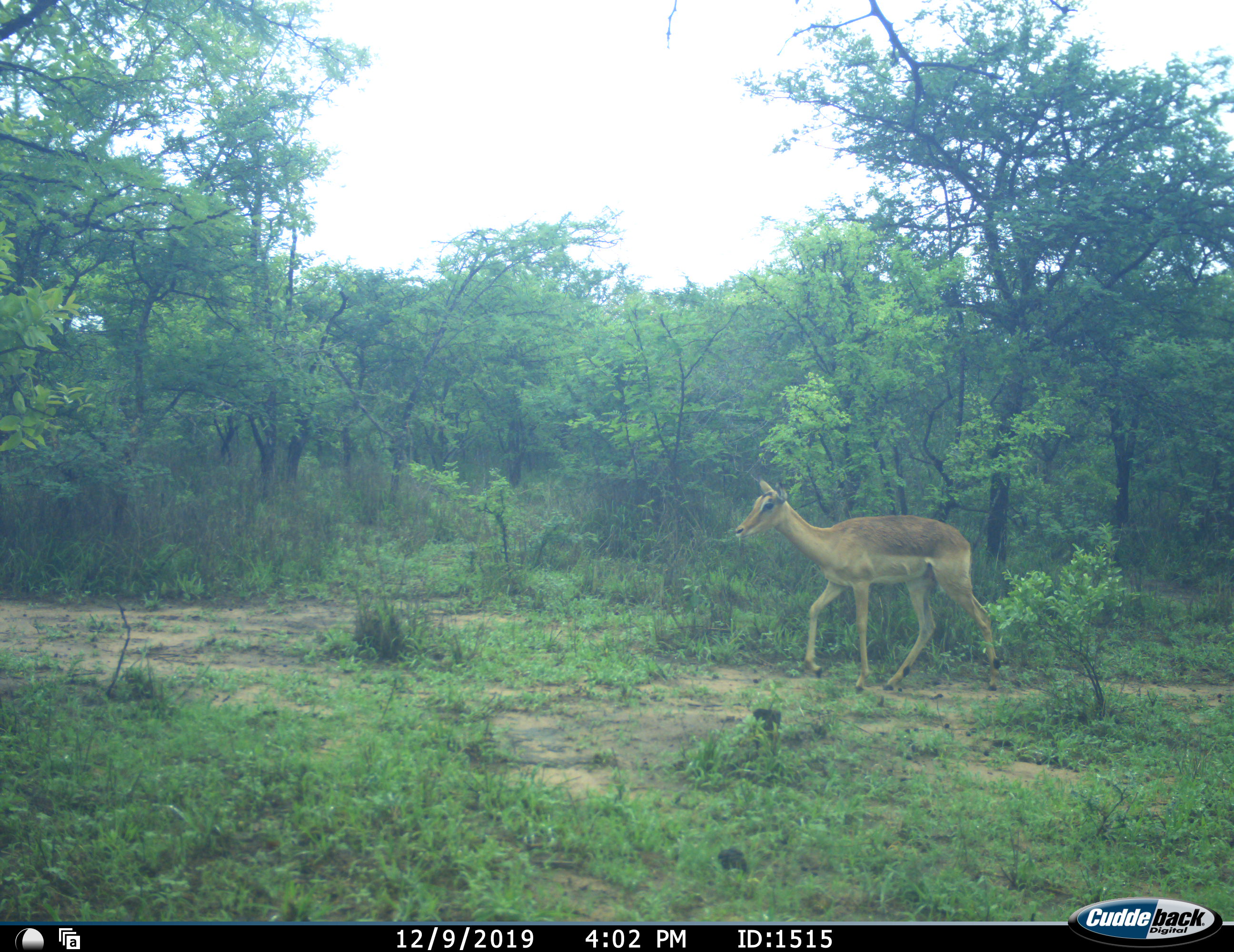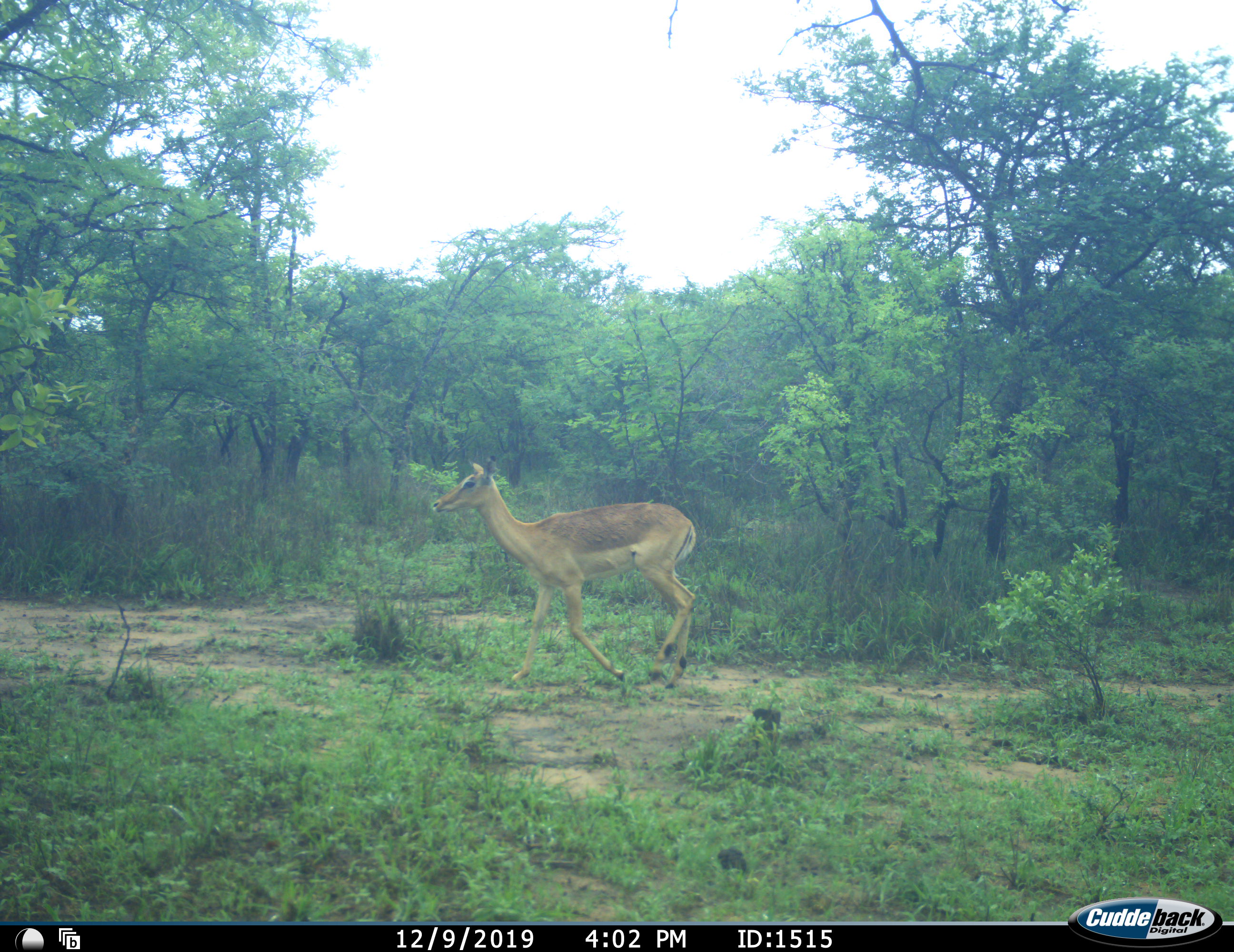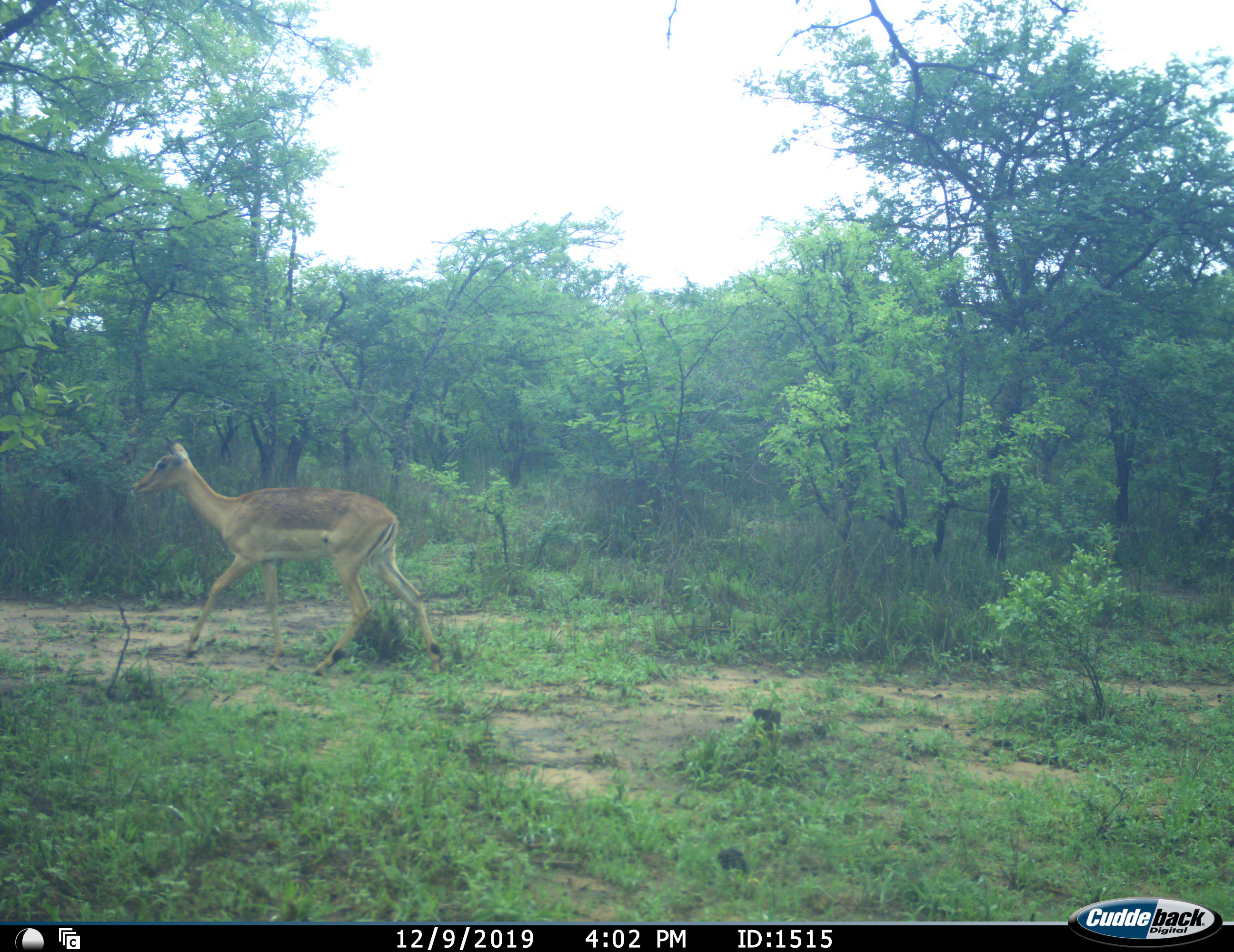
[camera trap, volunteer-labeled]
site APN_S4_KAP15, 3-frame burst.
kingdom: Animalia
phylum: Chordata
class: Mammalia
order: Artiodactyla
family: Bovidae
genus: Aepyceros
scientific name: Aepyceros melampus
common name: impala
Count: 1.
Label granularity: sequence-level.